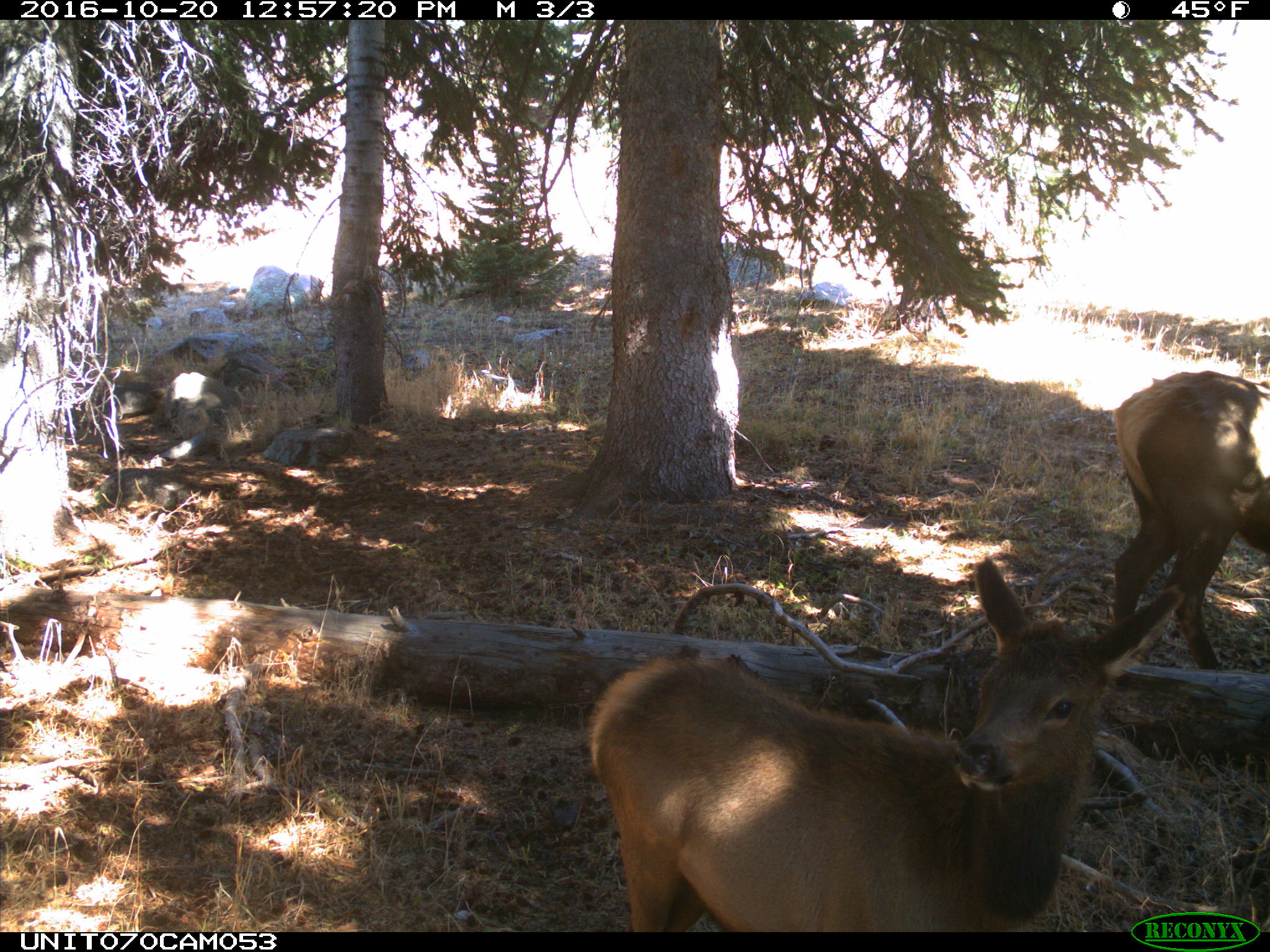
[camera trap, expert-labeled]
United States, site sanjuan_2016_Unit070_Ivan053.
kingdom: Animalia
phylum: Chordata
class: Mammalia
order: Artiodactyla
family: Cervidae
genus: Cervus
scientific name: Cervus elaphus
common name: red deer